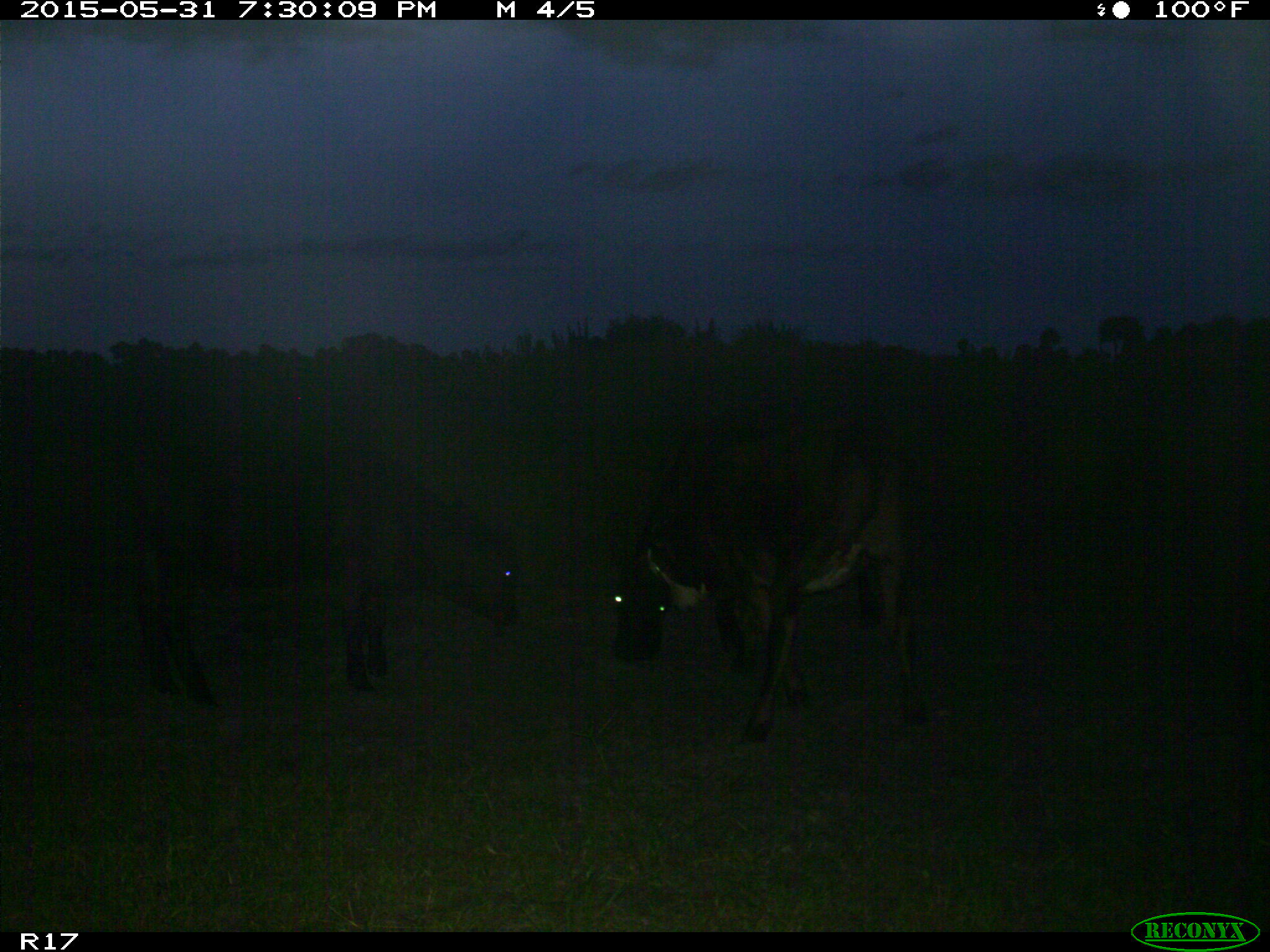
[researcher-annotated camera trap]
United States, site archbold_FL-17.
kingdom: Animalia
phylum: Chordata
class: Mammalia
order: Artiodactyla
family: Bovidae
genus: Bos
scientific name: Bos taurus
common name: domestic cow